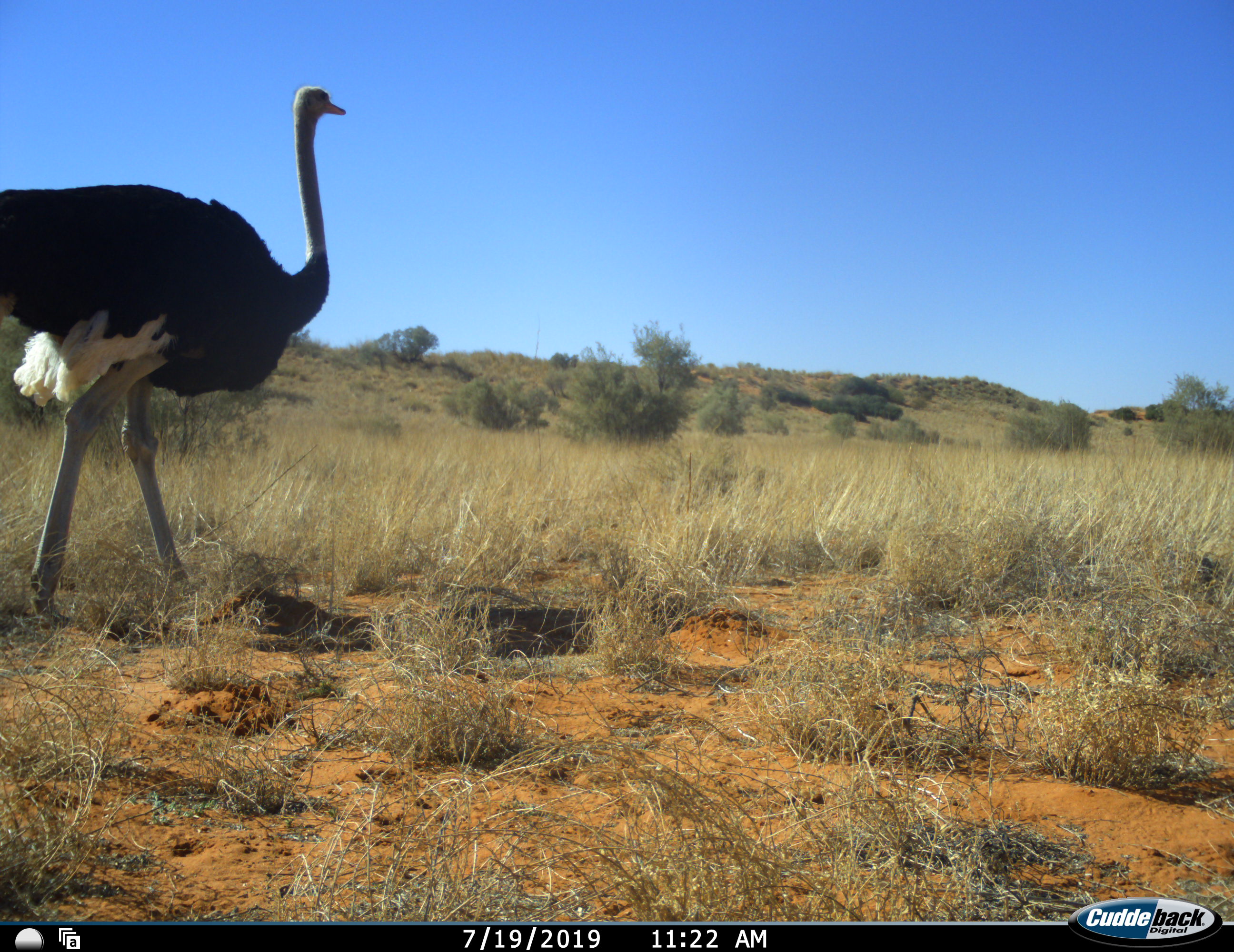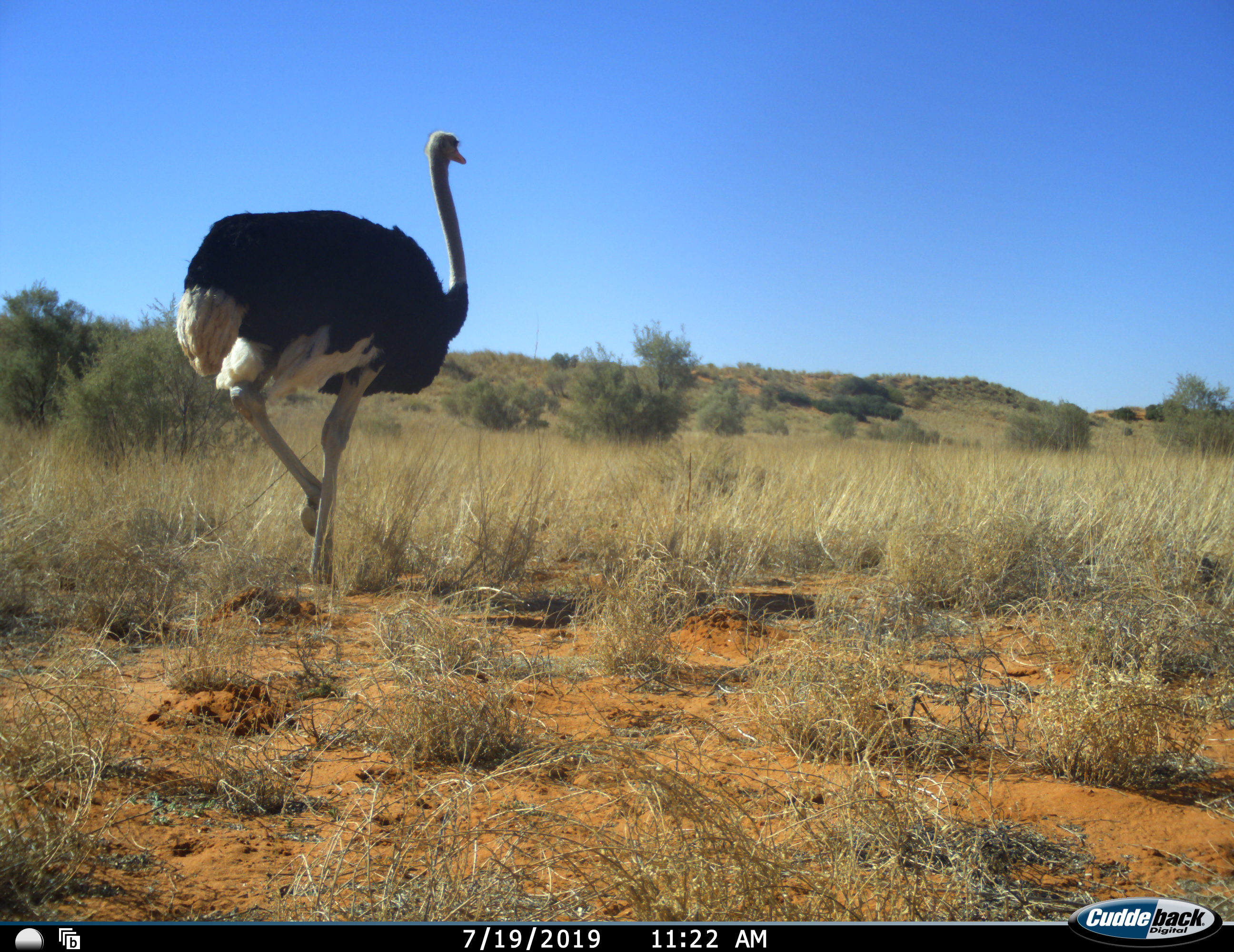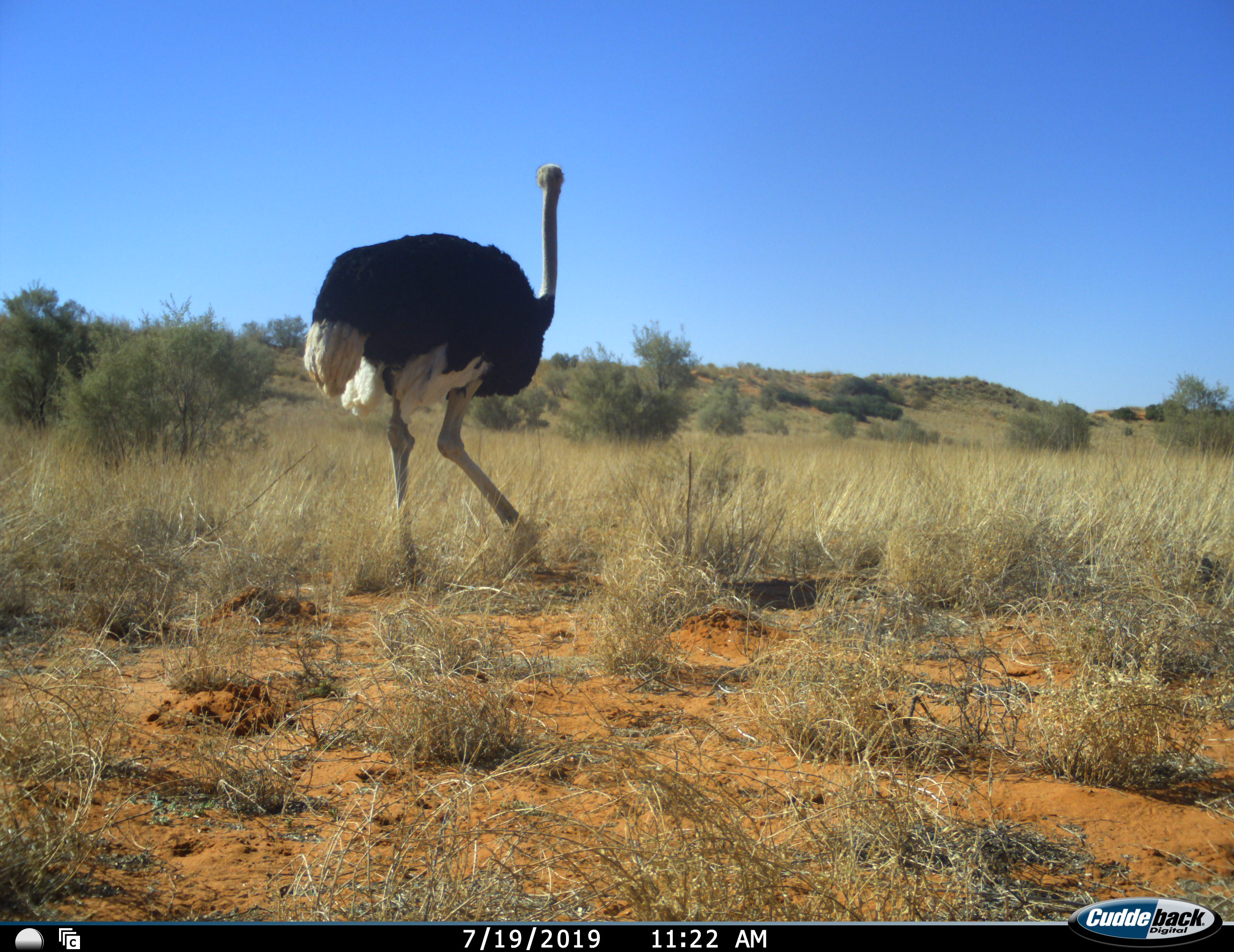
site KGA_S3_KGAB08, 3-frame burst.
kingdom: Animalia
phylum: Chordata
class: Aves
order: Struthioniformes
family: Struthionidae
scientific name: Struthionidae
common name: ostrich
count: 1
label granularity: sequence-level